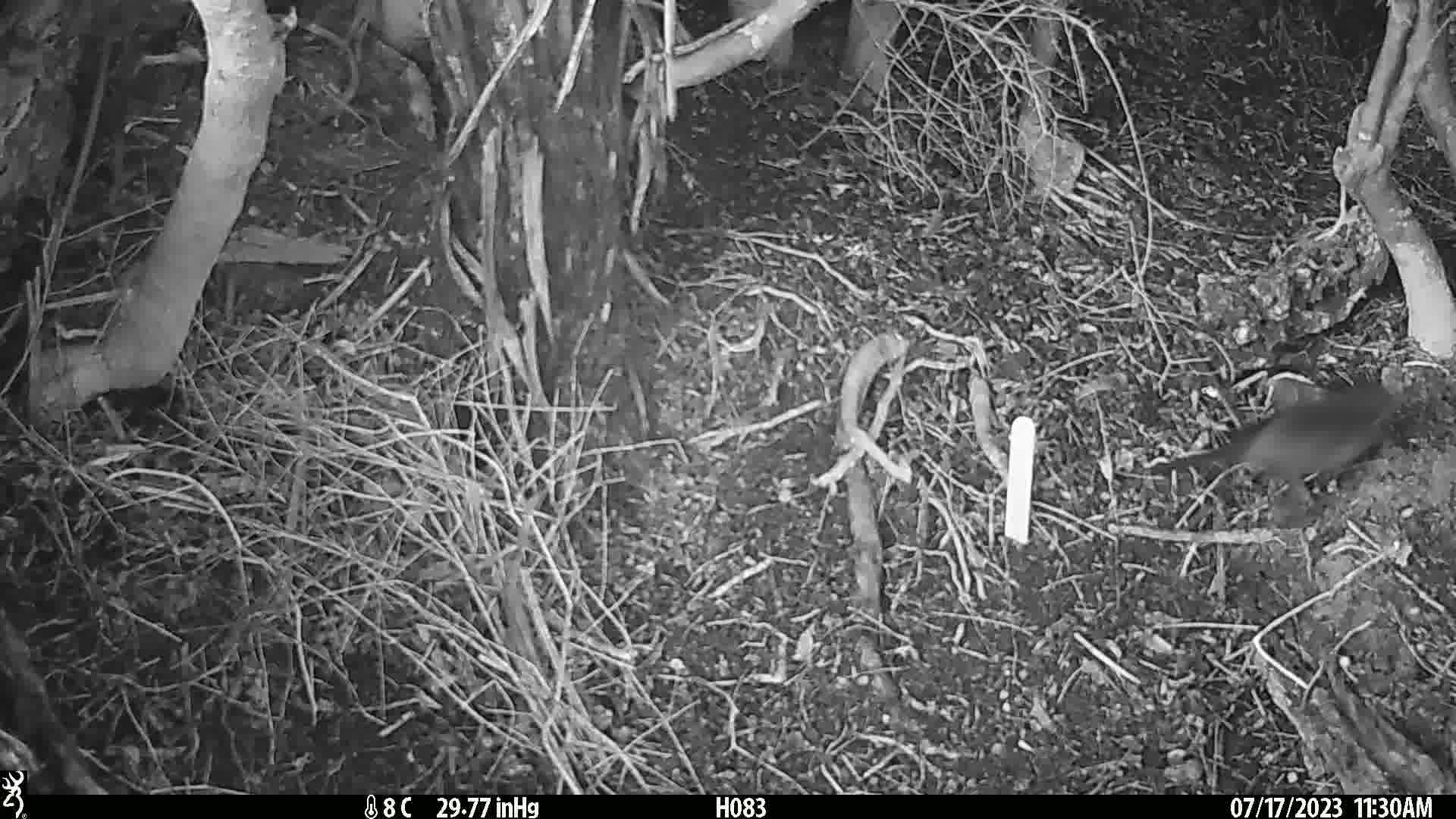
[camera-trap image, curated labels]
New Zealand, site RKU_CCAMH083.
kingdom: Animalia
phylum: Chordata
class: Aves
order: Passeriformes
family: Turdidae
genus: Turdus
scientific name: Turdus merula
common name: eurasian blackbird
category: blackbird